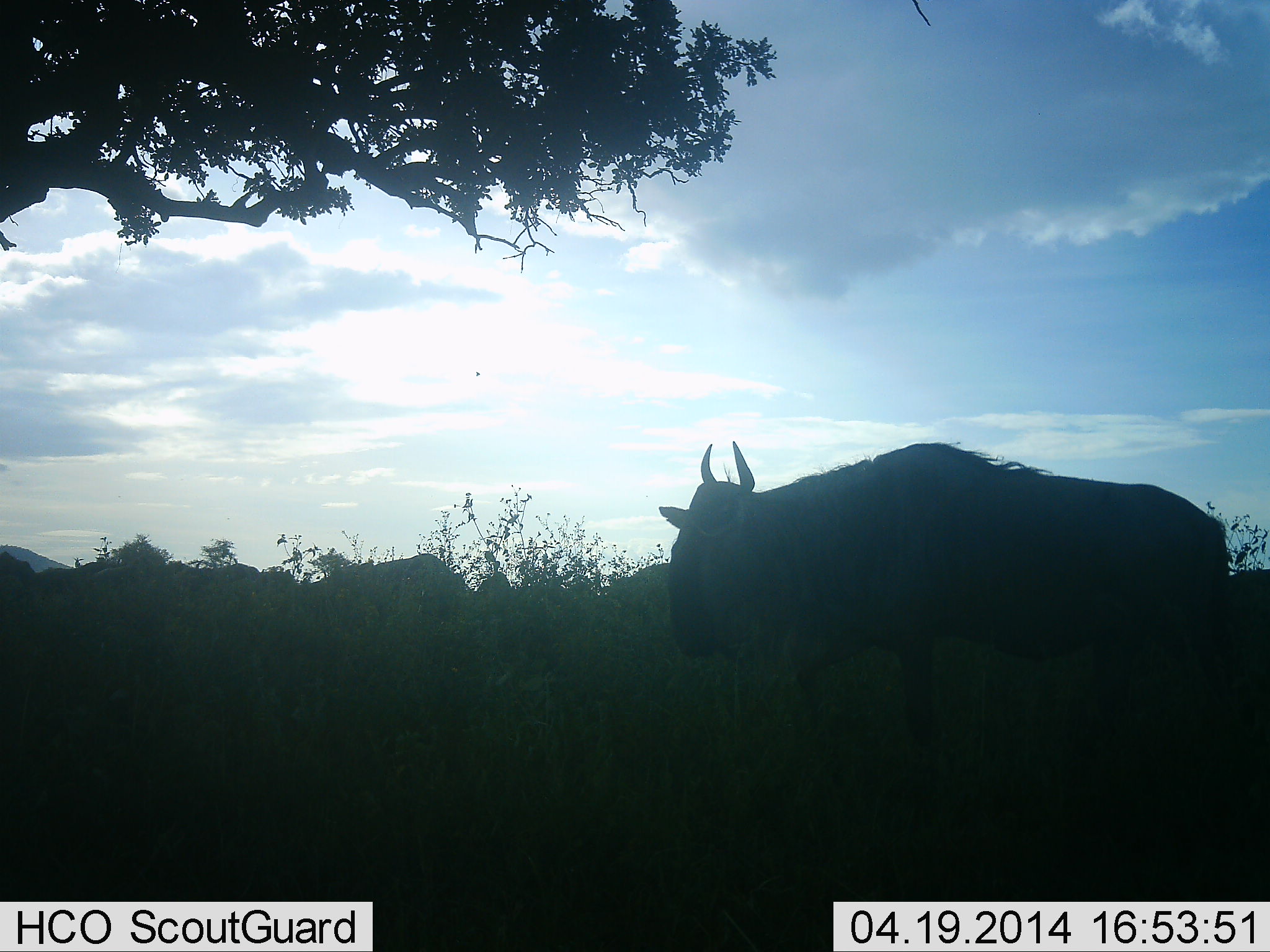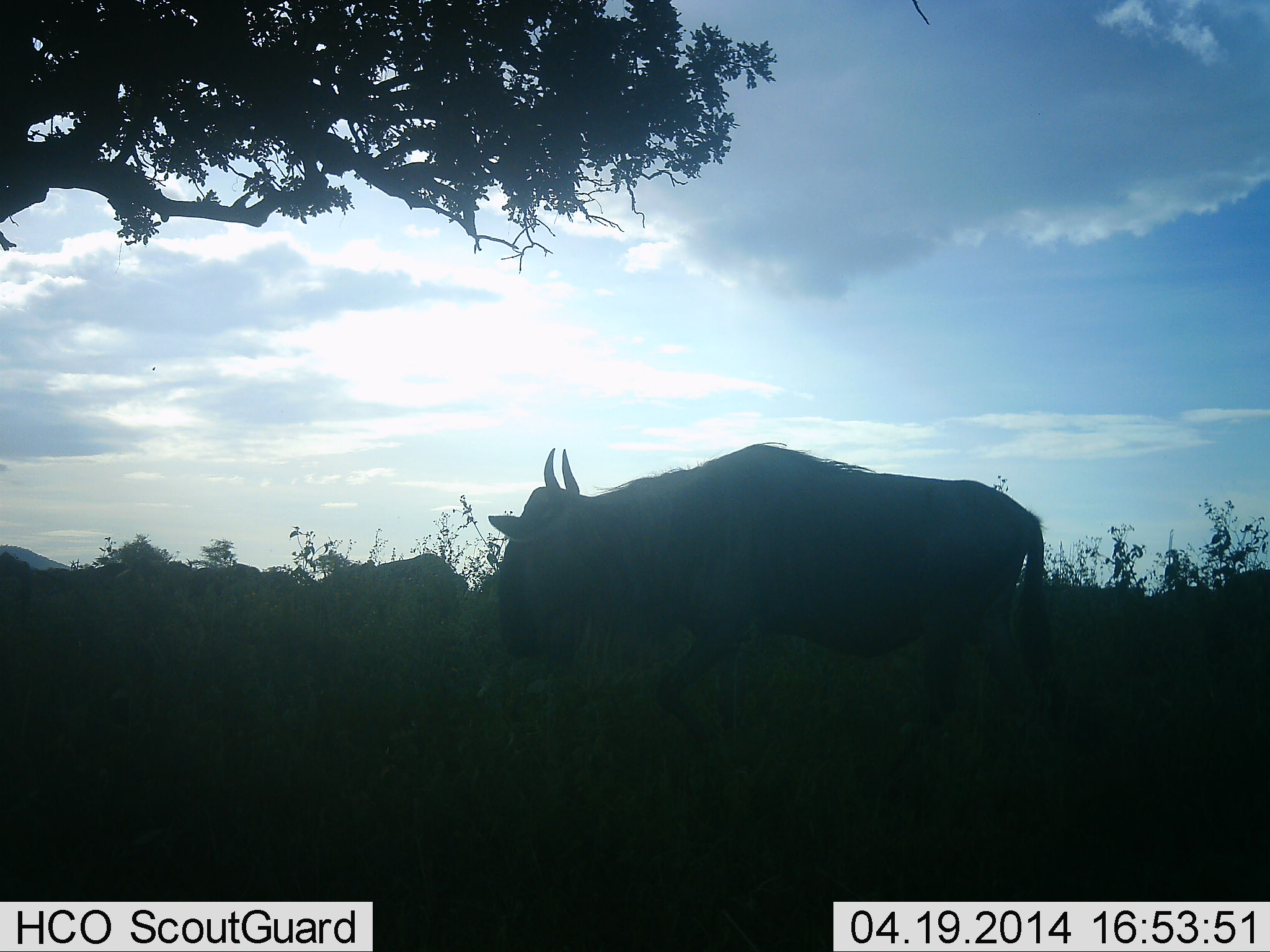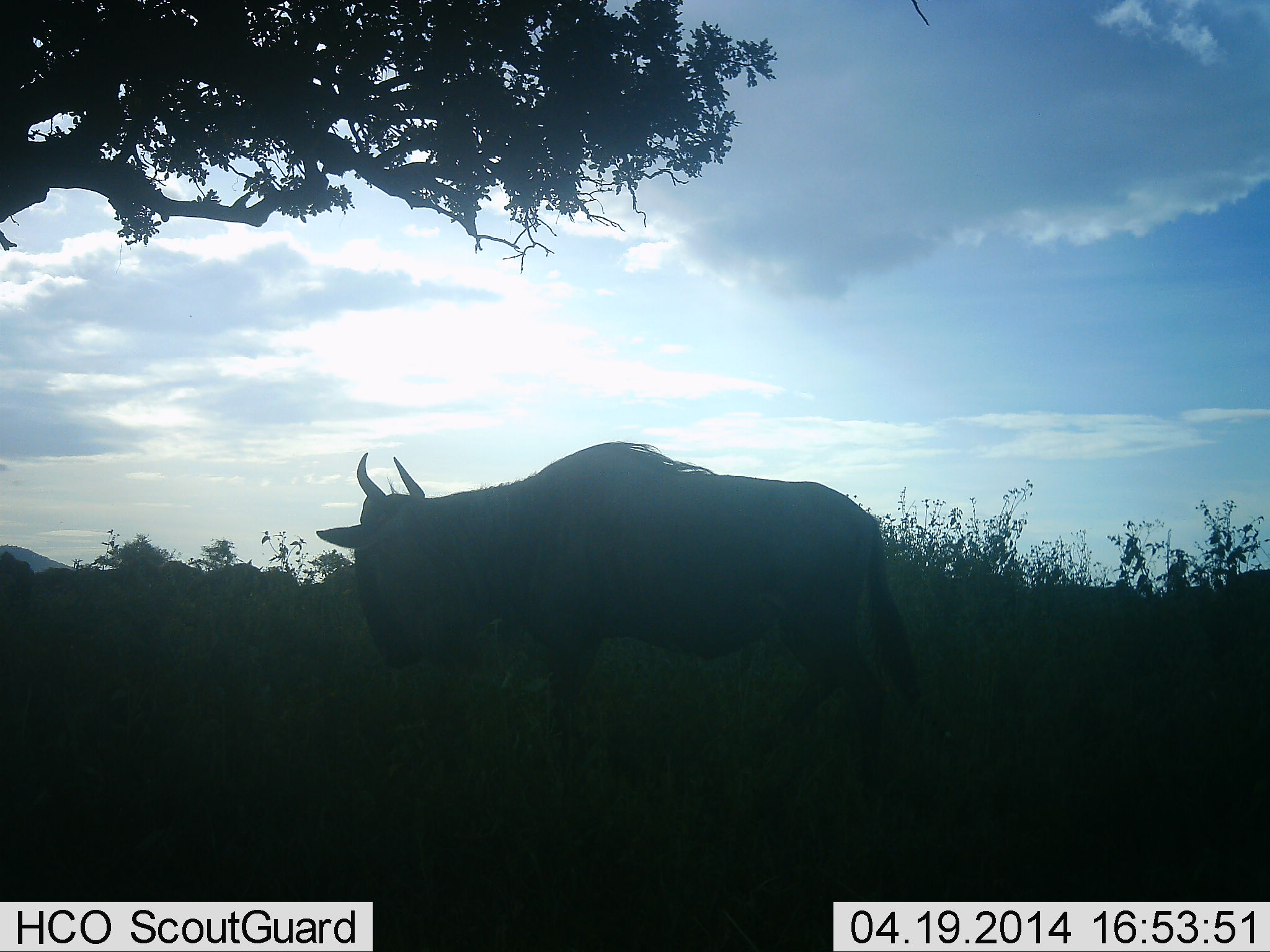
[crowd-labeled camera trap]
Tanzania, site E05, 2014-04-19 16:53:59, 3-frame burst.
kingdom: Animalia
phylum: Chordata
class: Mammalia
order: Artiodactyla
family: Bovidae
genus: Connochaetes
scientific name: Connochaetes taurinus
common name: blue wildebeest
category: wildebeest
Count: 1.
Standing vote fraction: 0%.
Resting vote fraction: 0%.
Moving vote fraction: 100%.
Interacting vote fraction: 0%.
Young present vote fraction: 0%.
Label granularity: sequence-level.